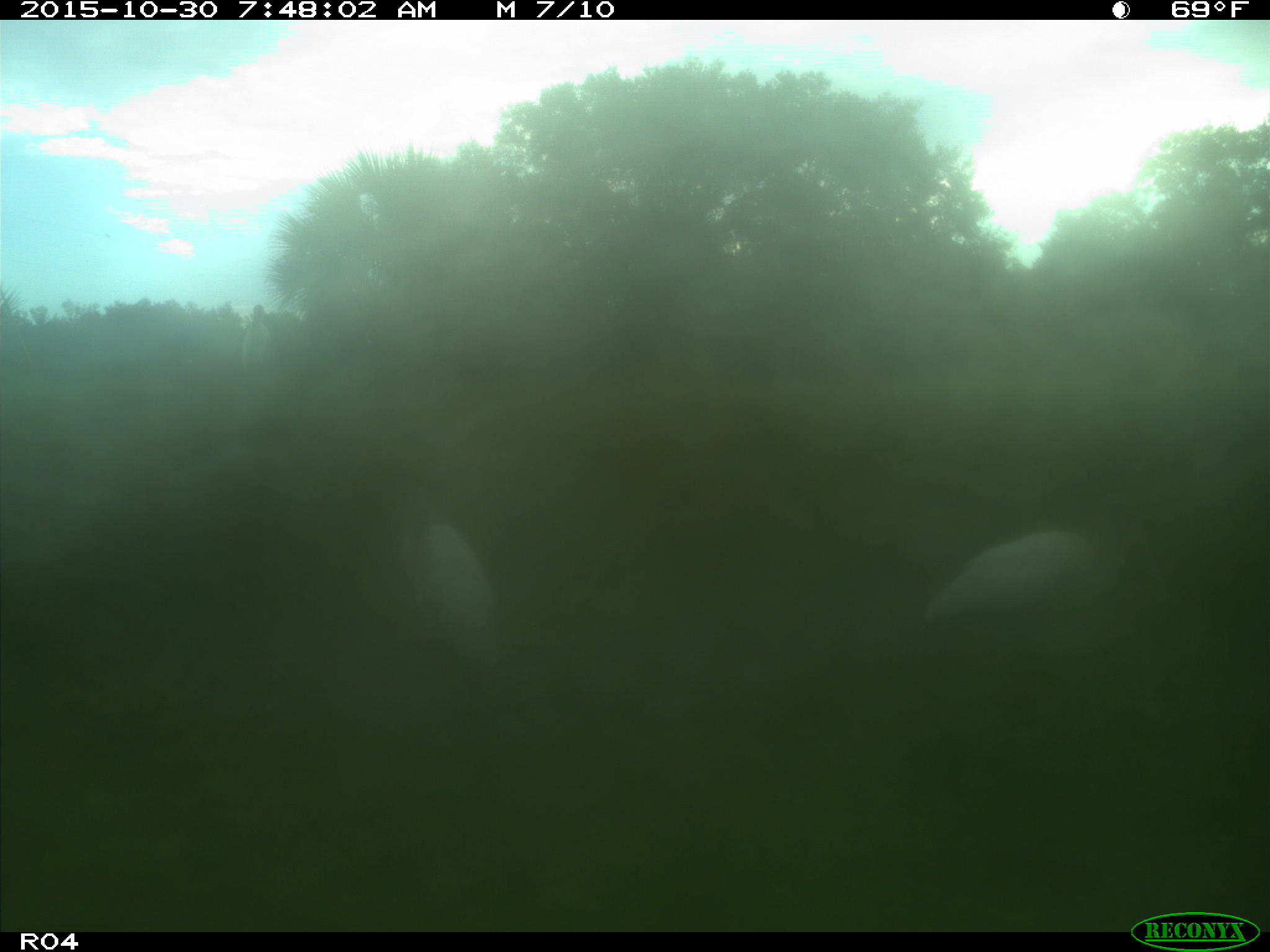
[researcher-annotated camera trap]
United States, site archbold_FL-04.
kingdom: Animalia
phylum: Chordata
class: Aves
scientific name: Aves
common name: birds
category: unidentified bird